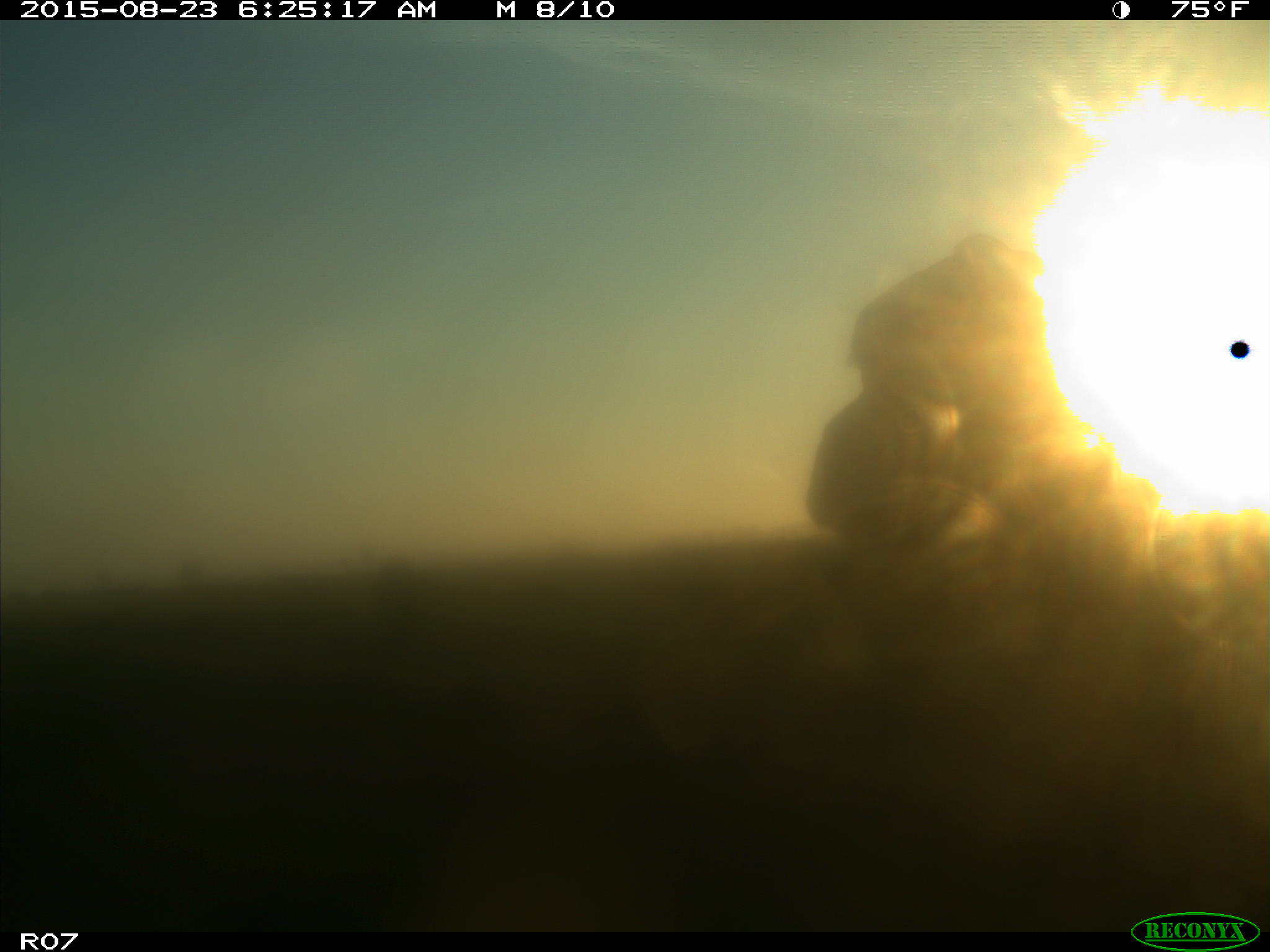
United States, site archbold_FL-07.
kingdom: Animalia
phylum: Chordata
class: Mammalia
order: Artiodactyla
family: Bovidae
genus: Bos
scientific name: Bos taurus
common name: domestic cow